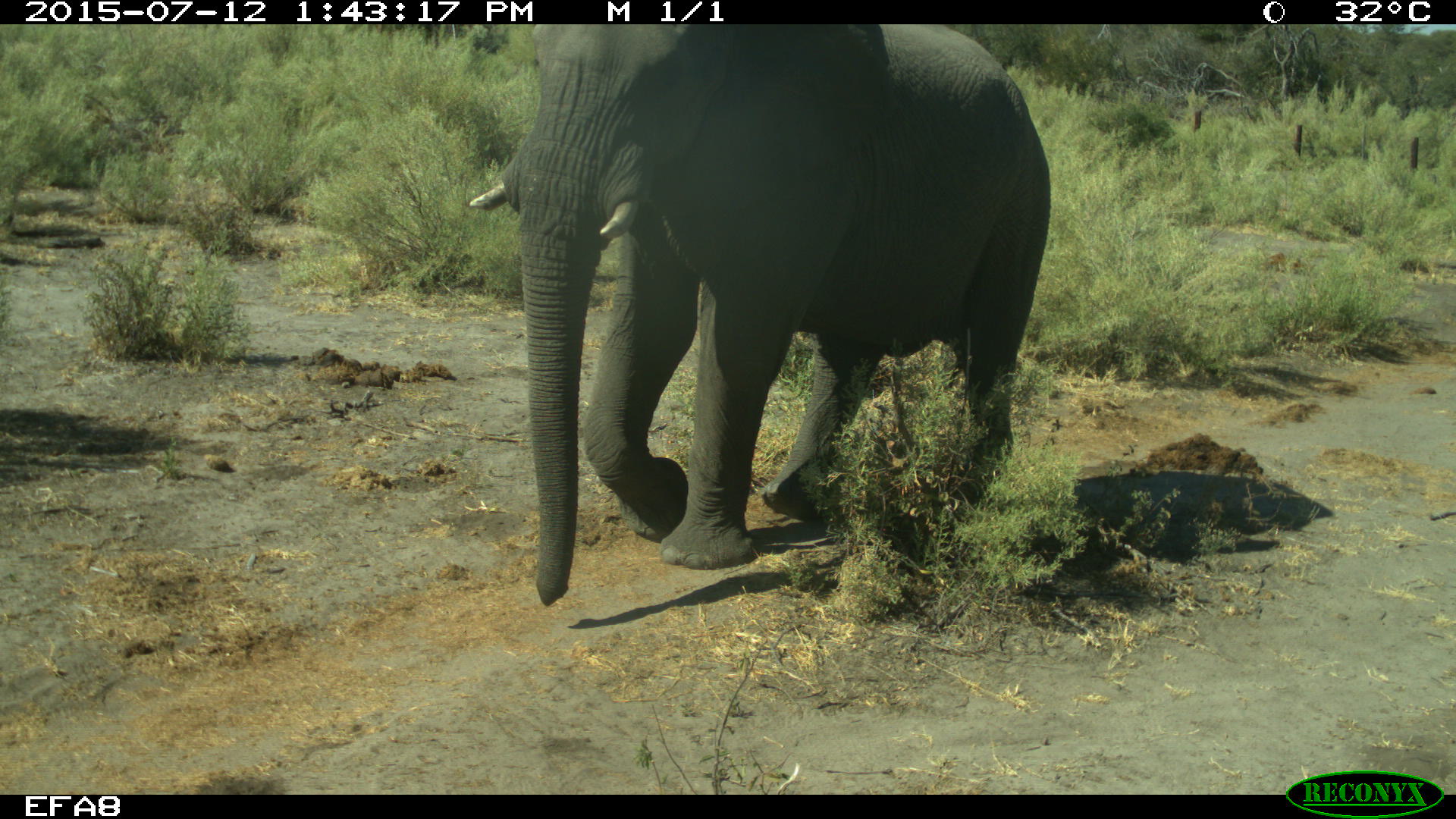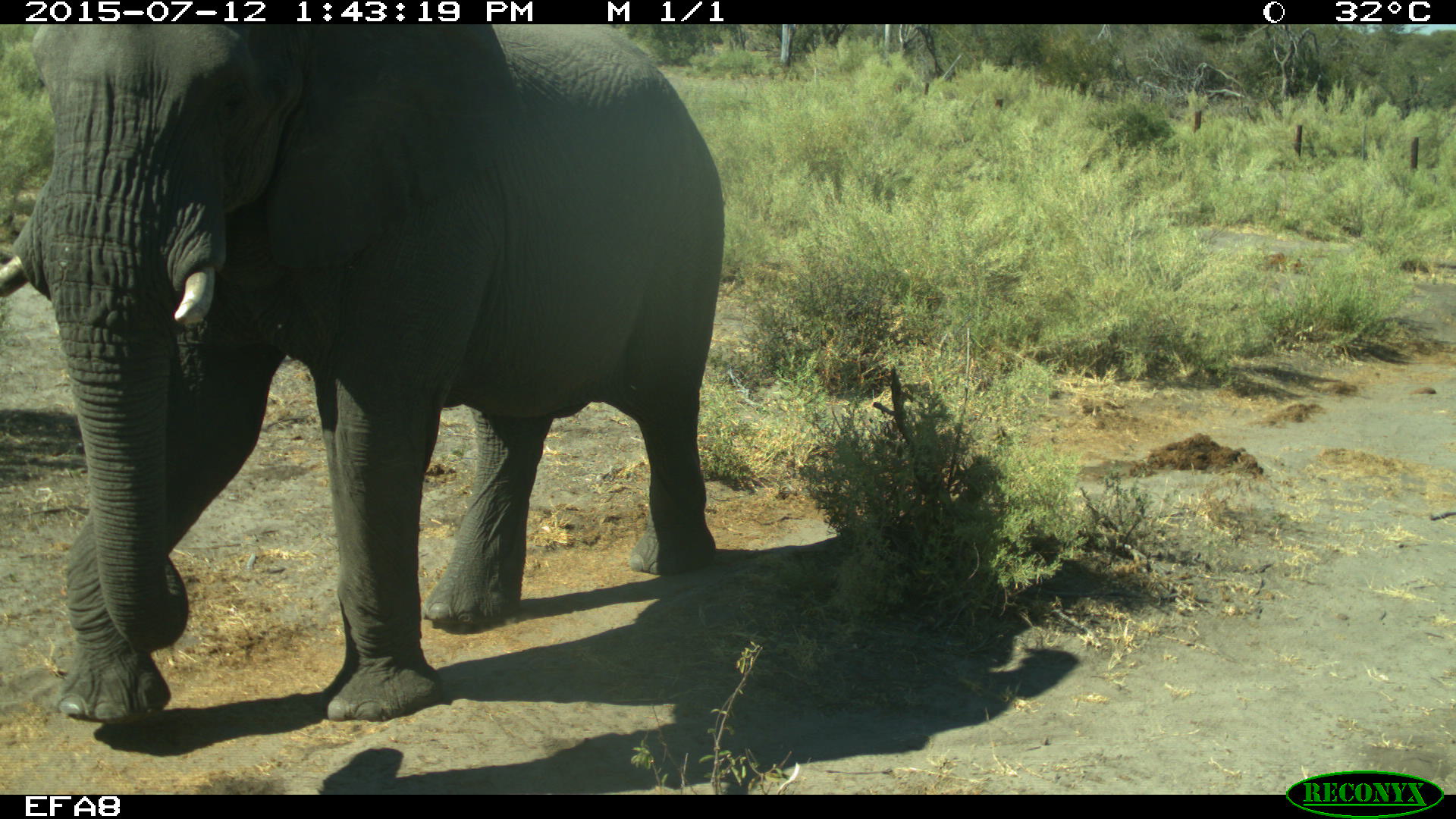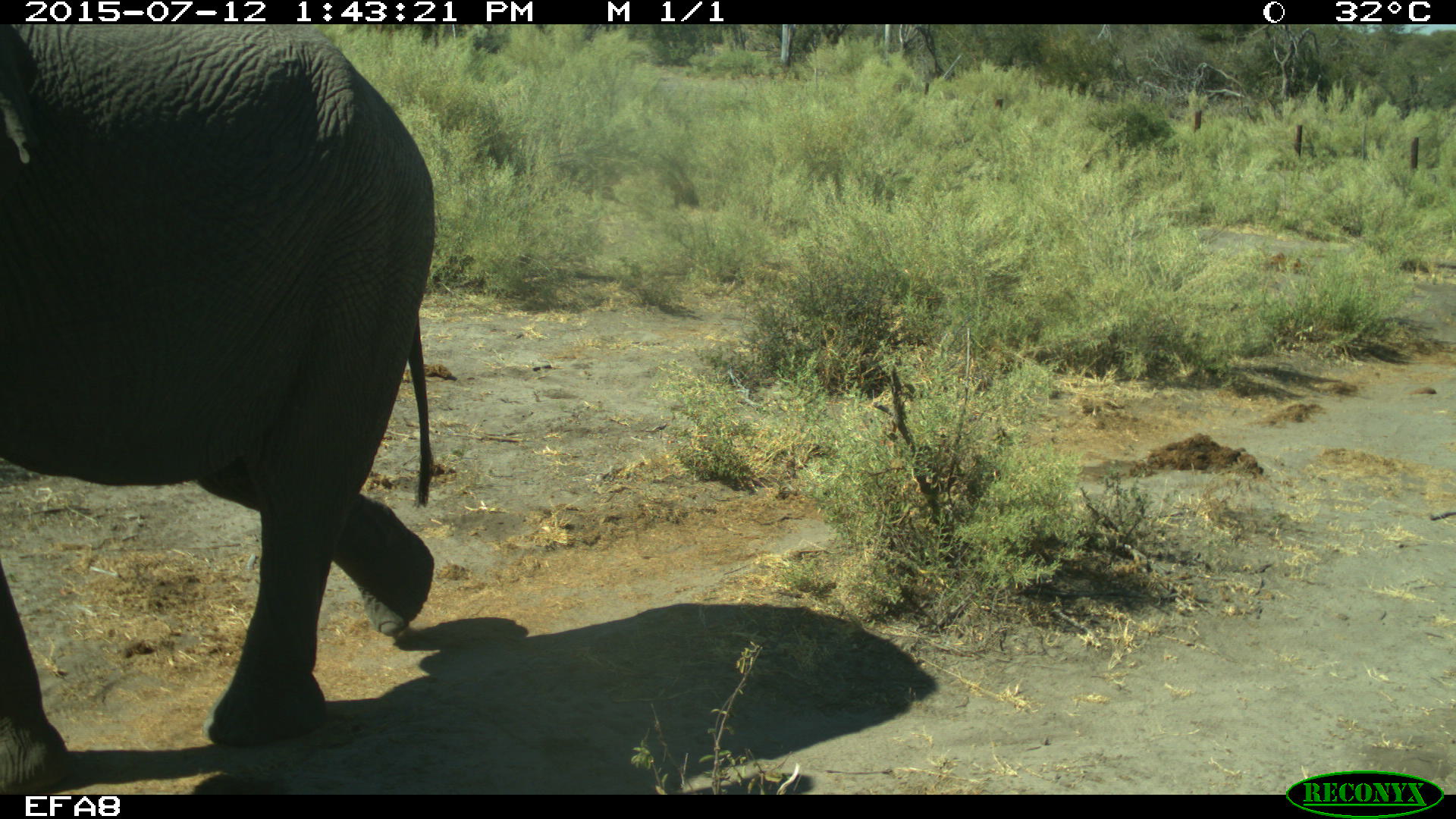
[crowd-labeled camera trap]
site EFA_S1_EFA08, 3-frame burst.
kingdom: Animalia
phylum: Chordata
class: Mammalia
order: Proboscidea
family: Elephantidae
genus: Loxodonta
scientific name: Loxodonta africana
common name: african bush elephant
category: elephant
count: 1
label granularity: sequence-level